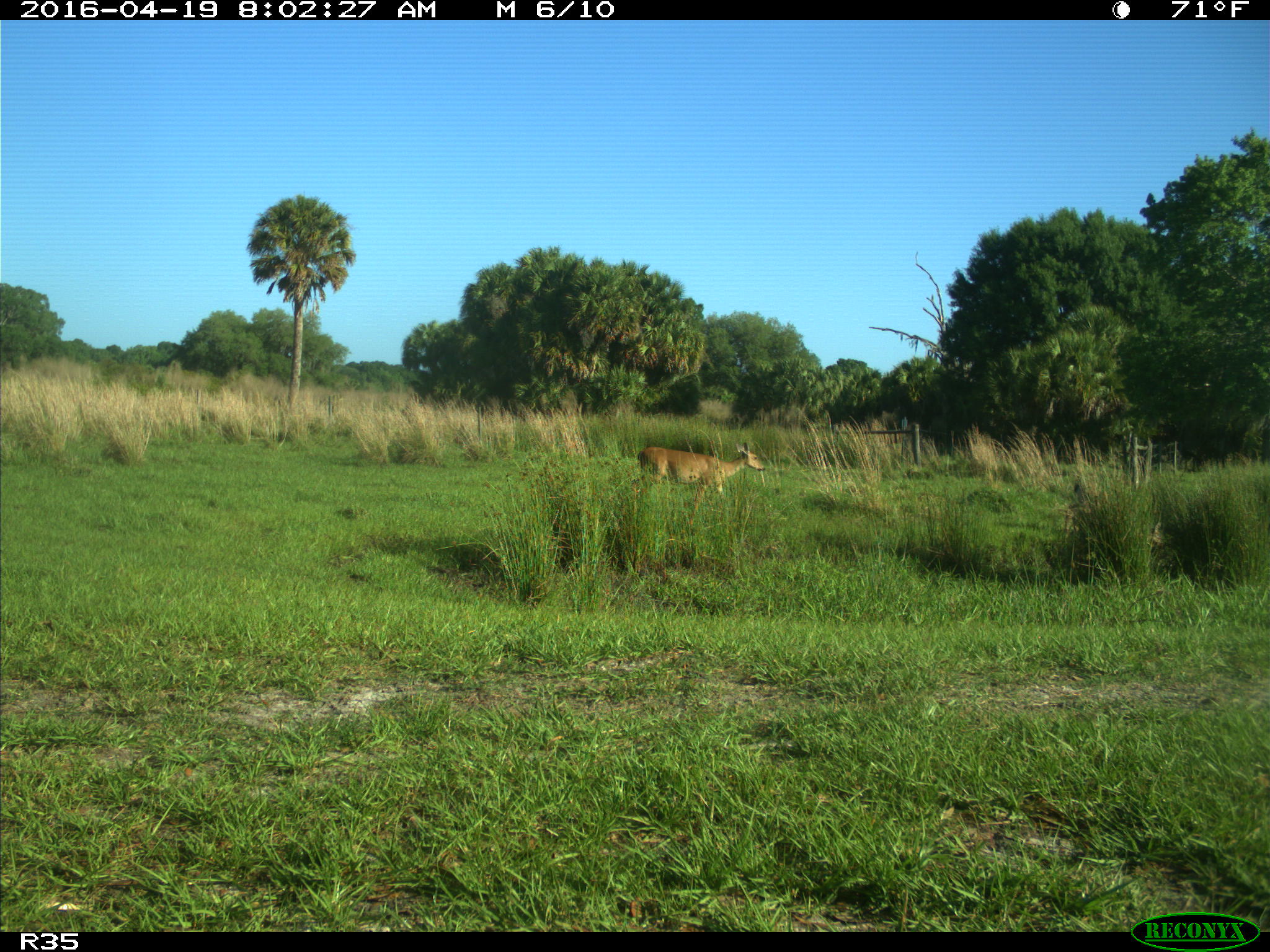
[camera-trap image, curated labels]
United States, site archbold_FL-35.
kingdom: Animalia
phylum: Chordata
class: Mammalia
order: Artiodactyla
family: Cervidae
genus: Odocoileus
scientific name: Odocoileus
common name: deer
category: unidentified deer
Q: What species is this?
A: Unidentified deer (deer) (Odocoileus).